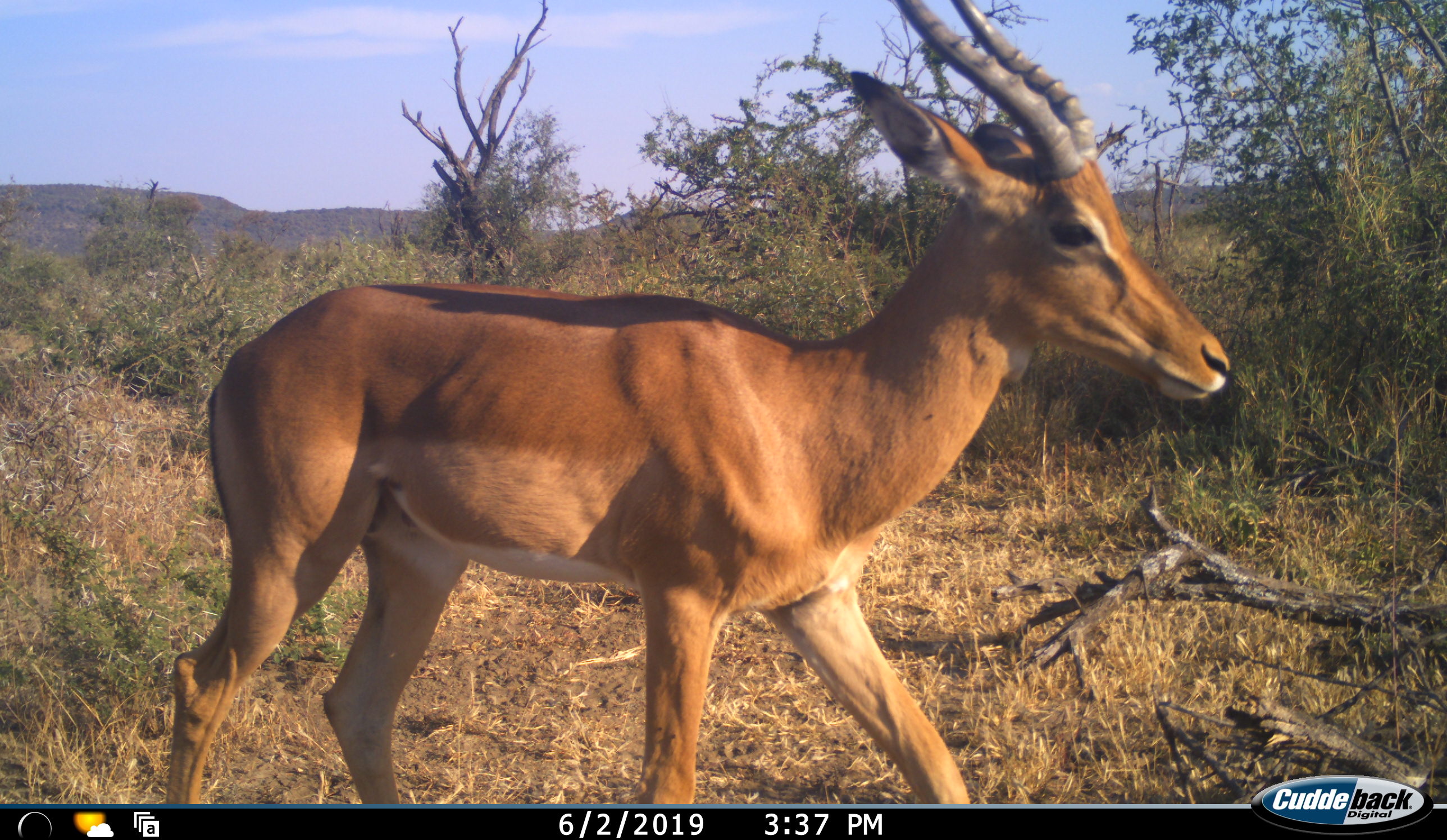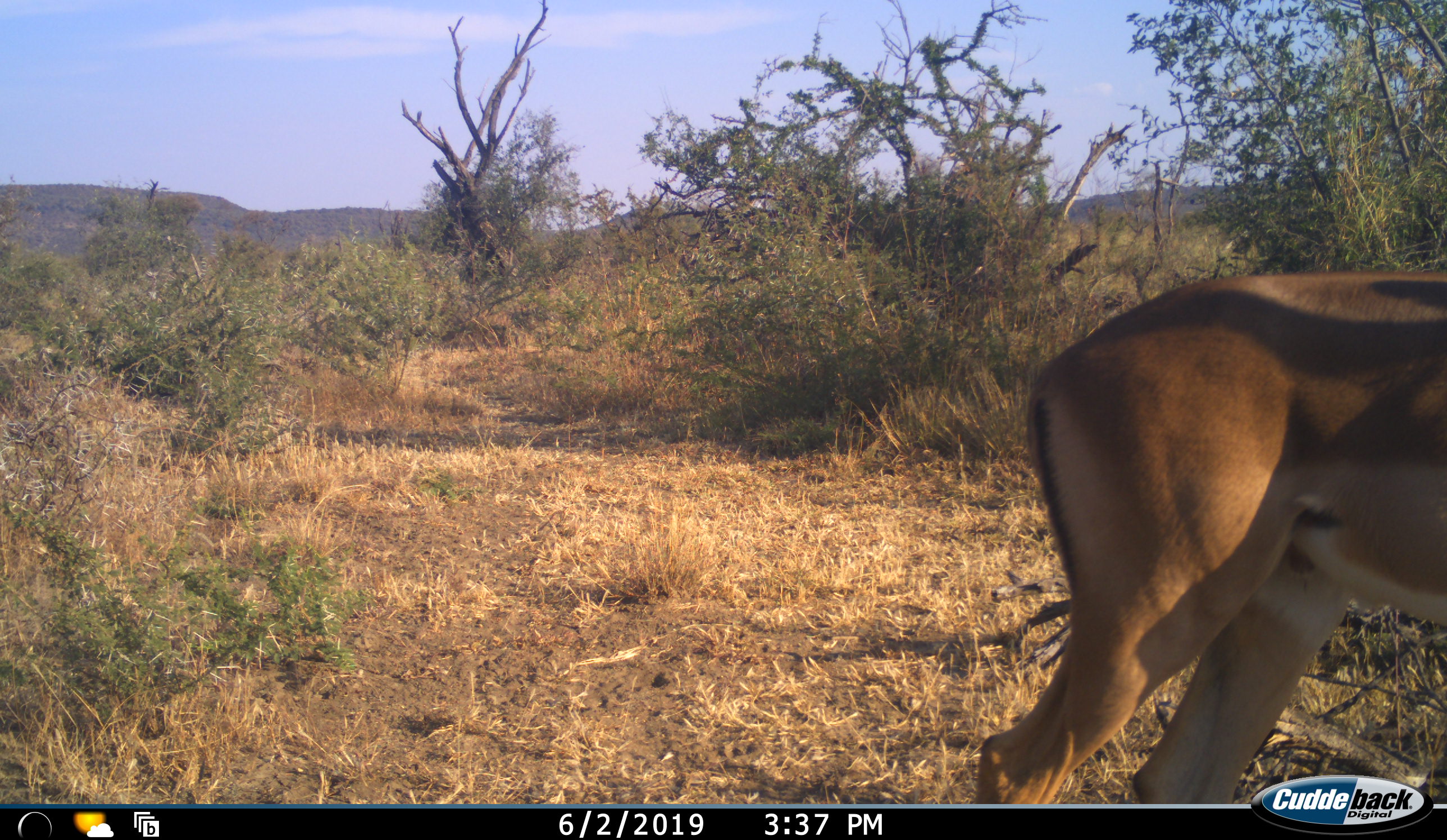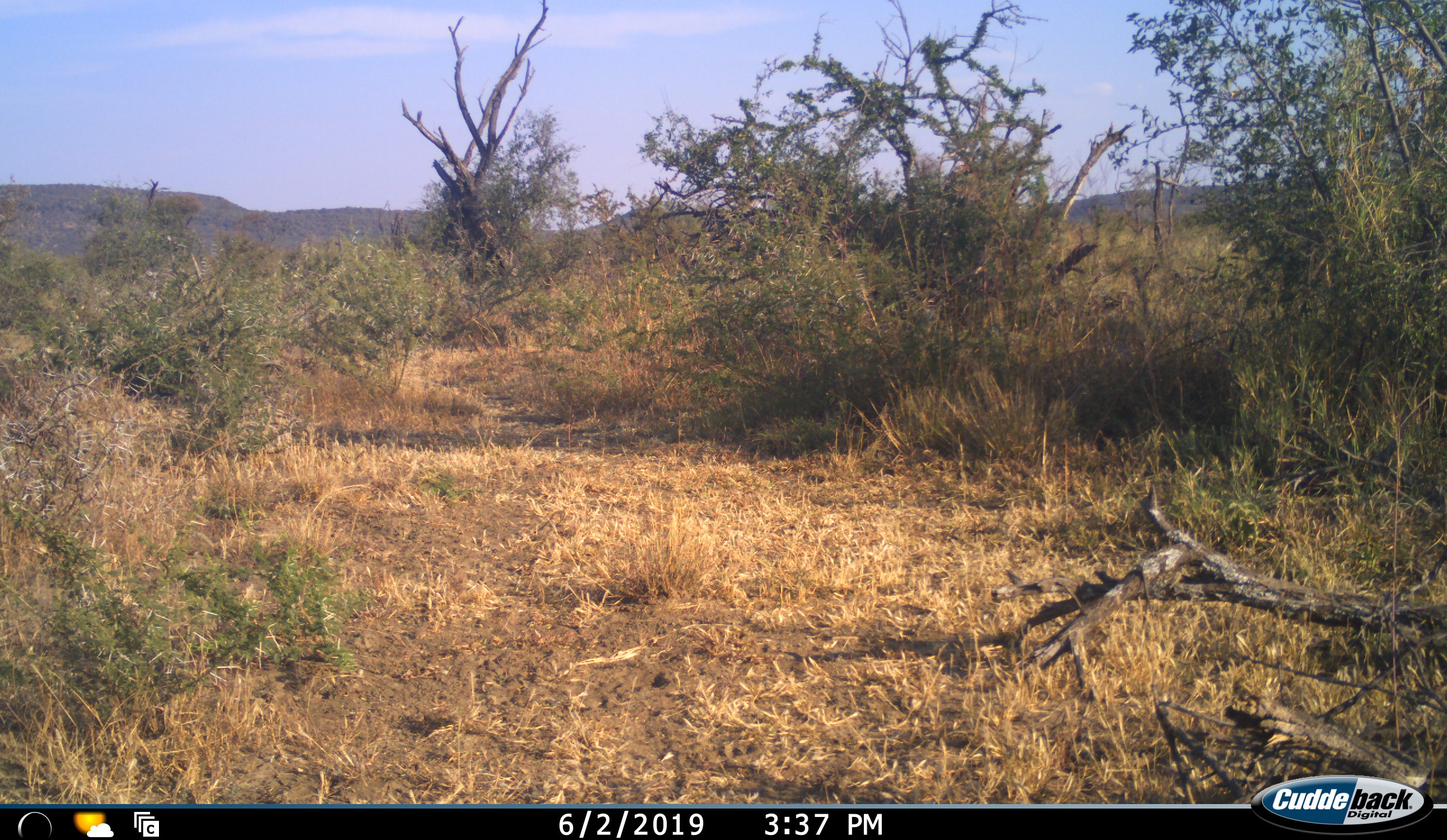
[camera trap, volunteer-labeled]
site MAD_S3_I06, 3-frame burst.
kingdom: Animalia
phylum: Chordata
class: Mammalia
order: Artiodactyla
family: Bovidae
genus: Aepyceros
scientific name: Aepyceros melampus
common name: impala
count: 1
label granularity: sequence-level